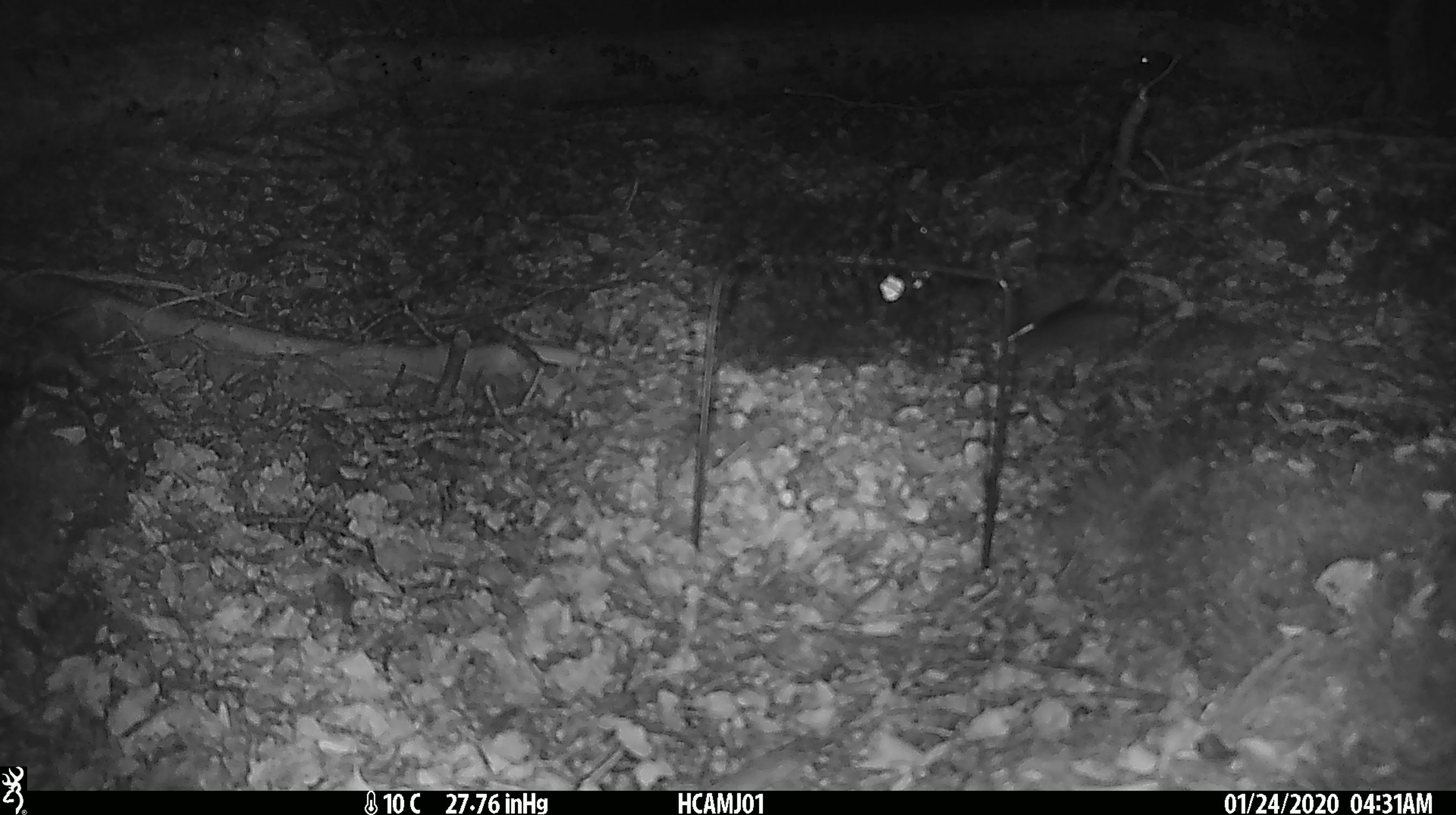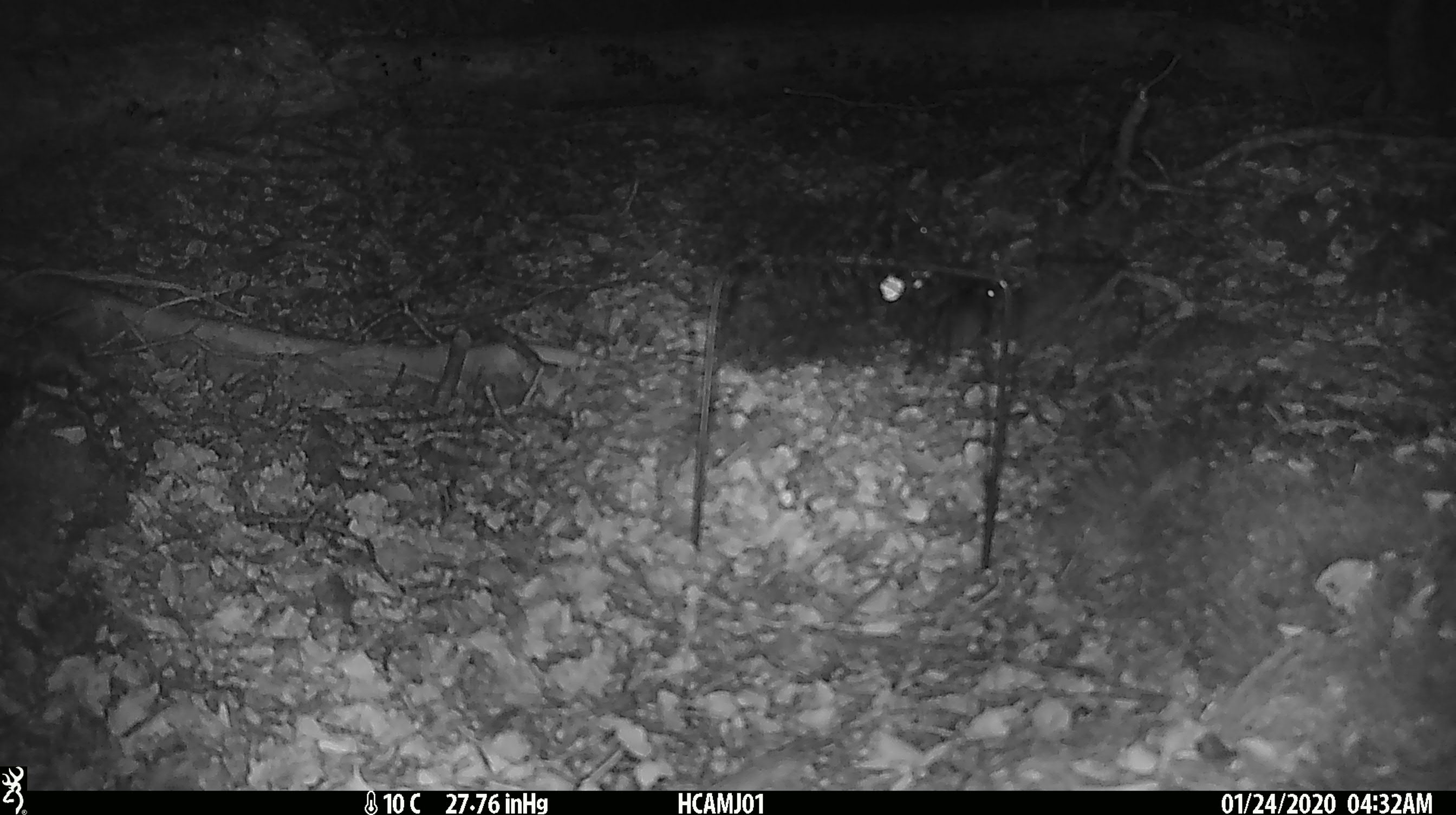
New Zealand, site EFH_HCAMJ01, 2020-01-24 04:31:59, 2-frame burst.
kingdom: Animalia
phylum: Chordata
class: Mammalia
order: Rodentia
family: Muridae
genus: Mus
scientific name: Mus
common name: mouse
Mouse (Mus).